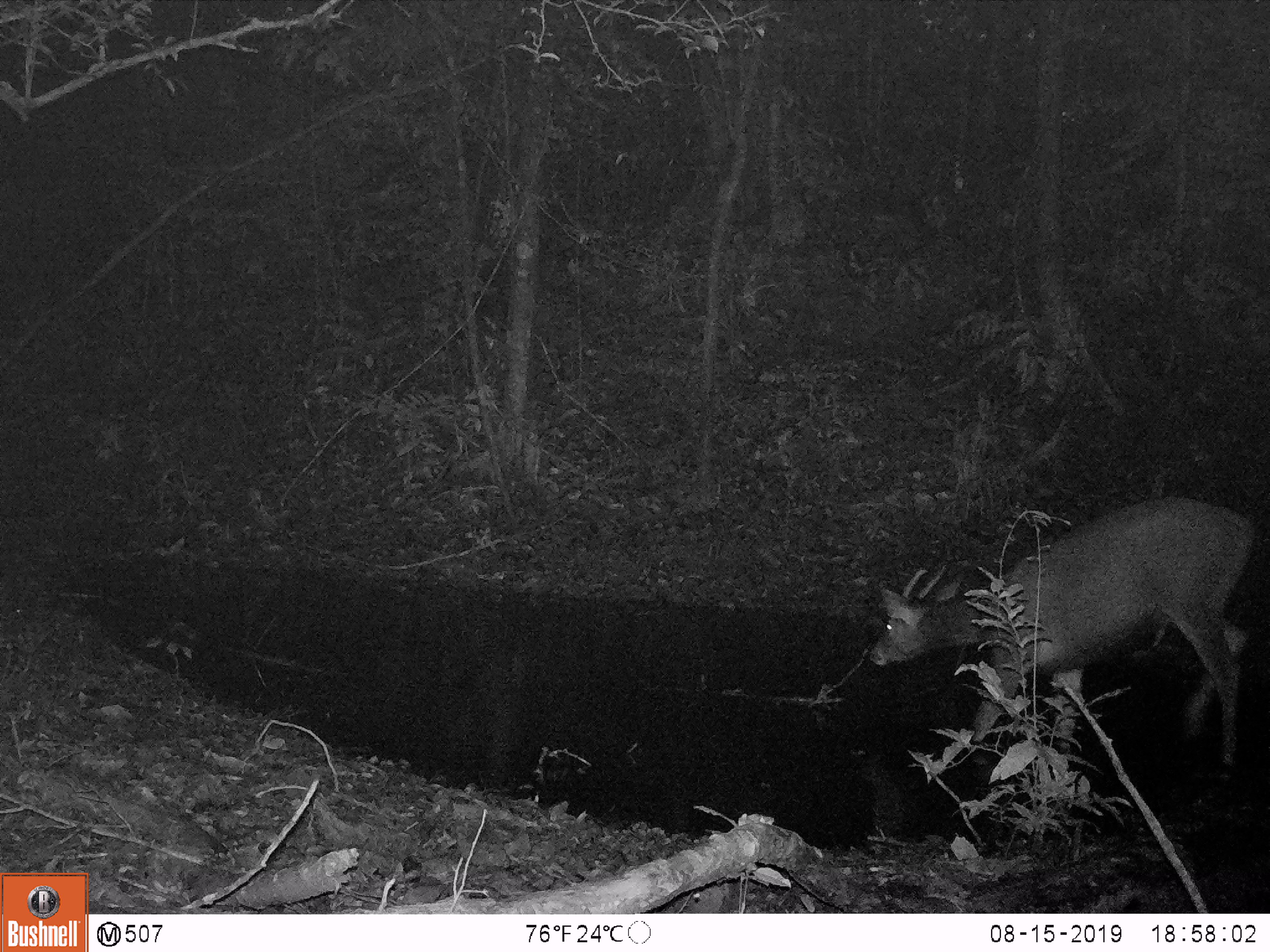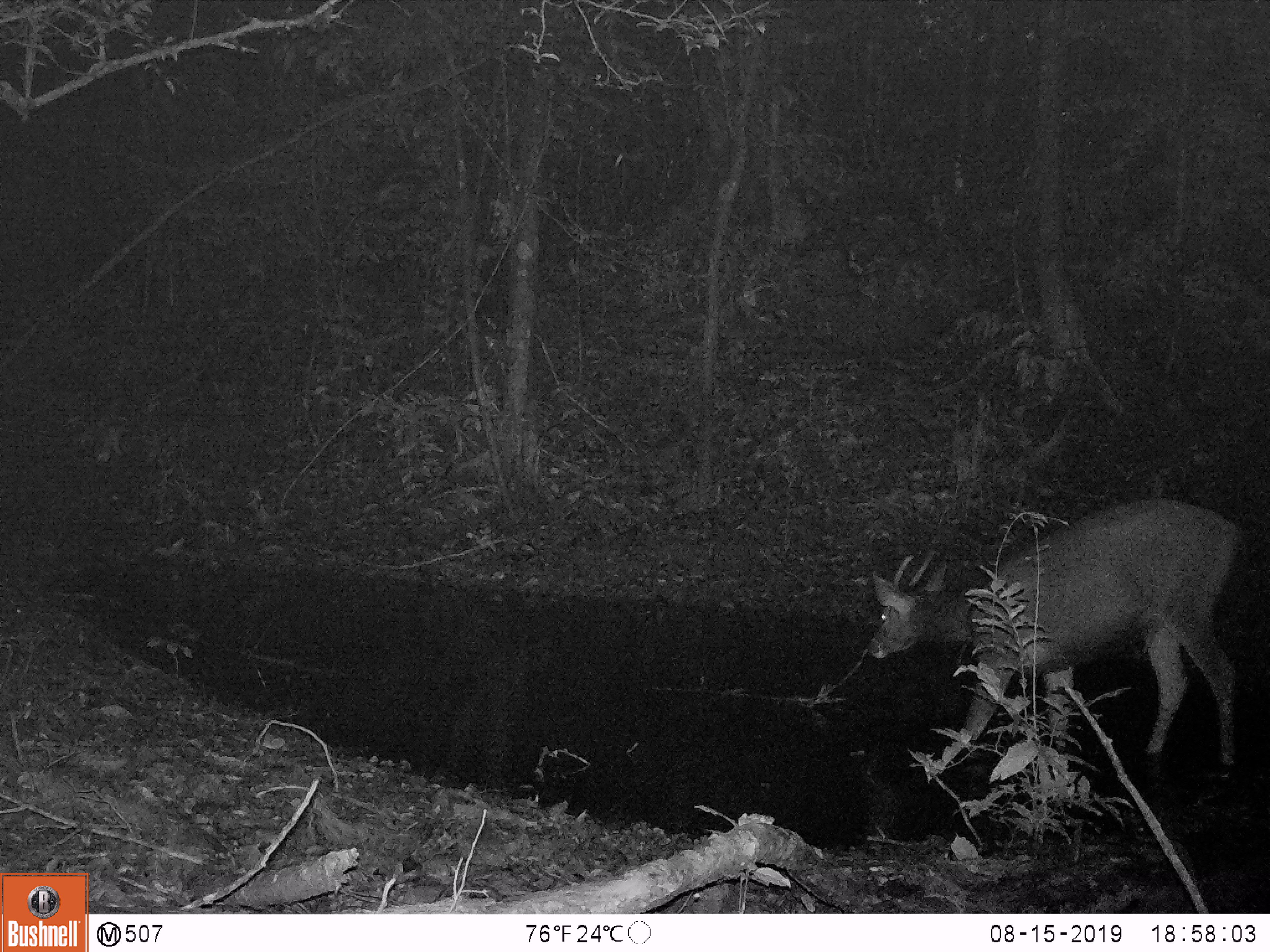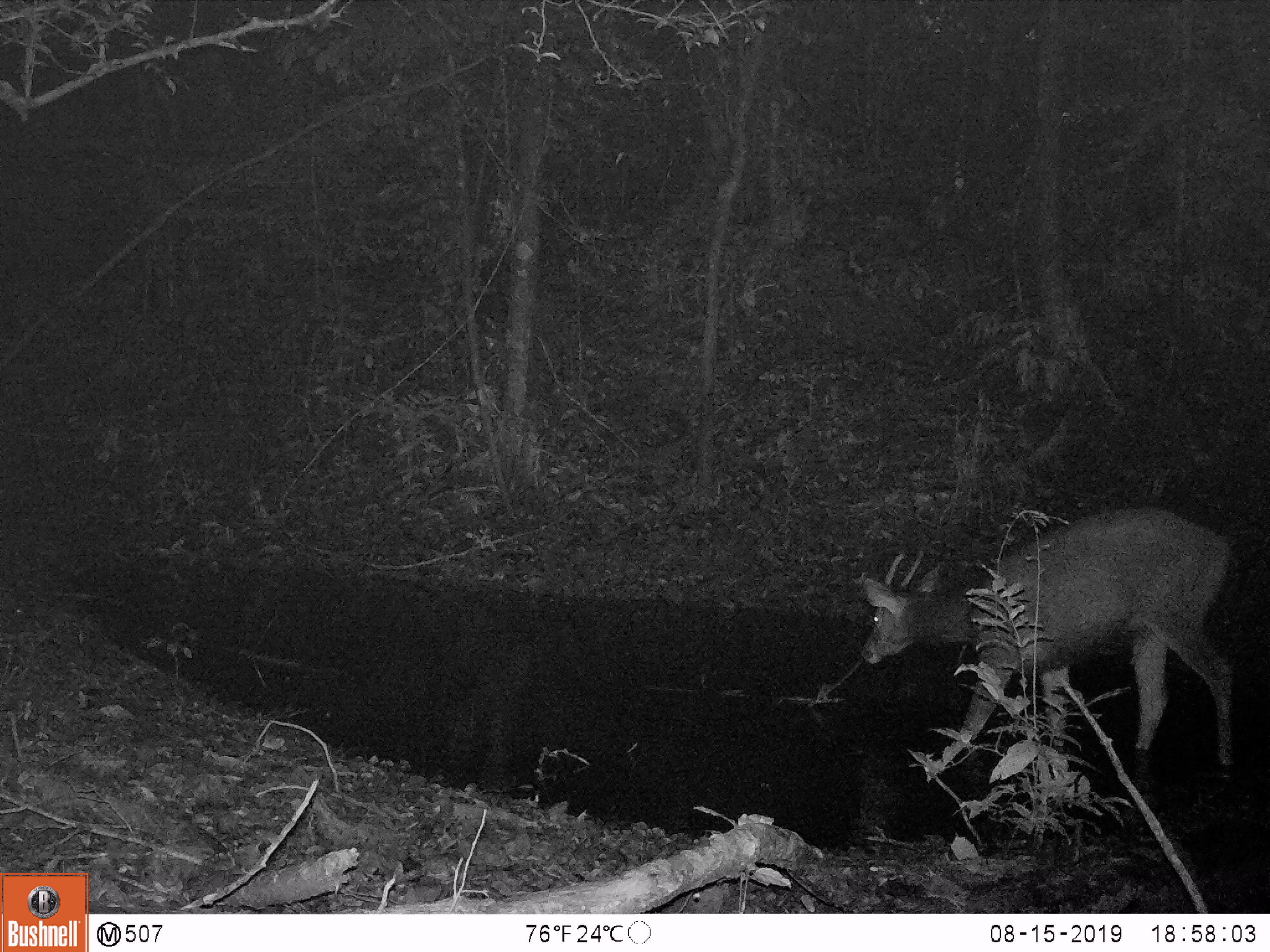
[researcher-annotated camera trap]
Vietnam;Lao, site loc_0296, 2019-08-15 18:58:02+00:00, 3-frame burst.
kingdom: Animalia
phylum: Chordata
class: Mammalia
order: Artiodactyla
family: Cervidae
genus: Rusa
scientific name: Rusa unicolor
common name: sambar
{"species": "sambar (Rusa unicolor)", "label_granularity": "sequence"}